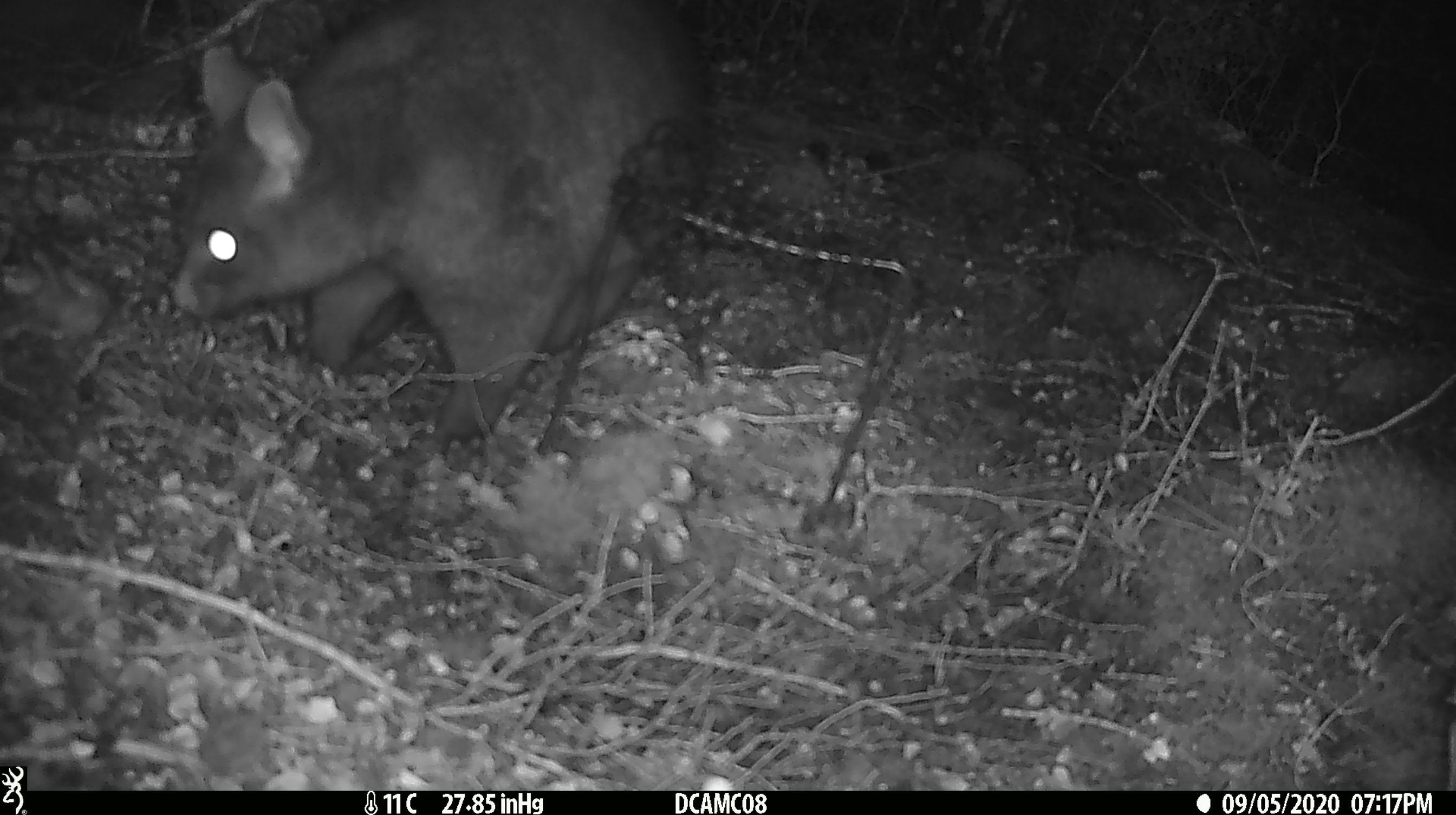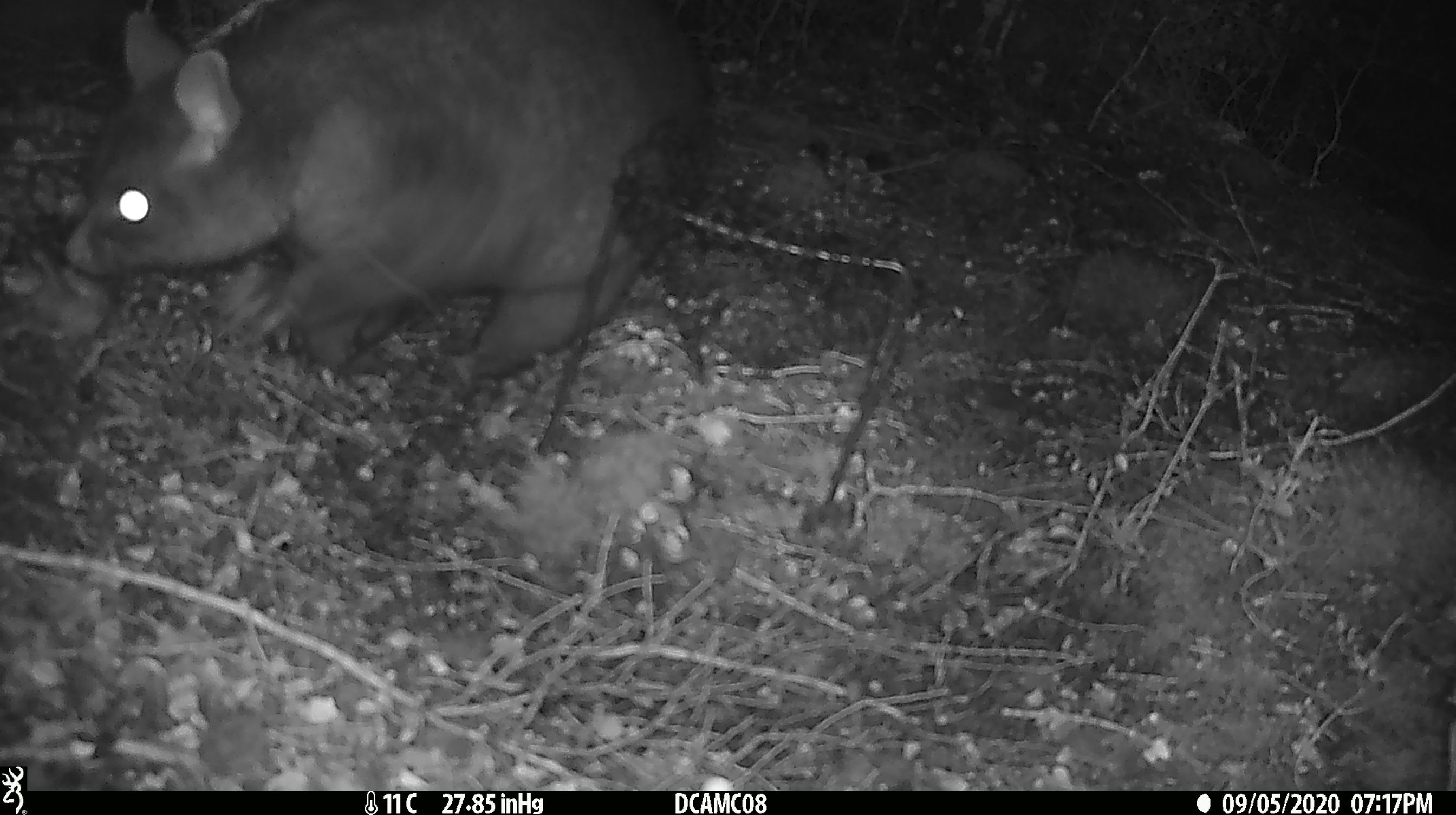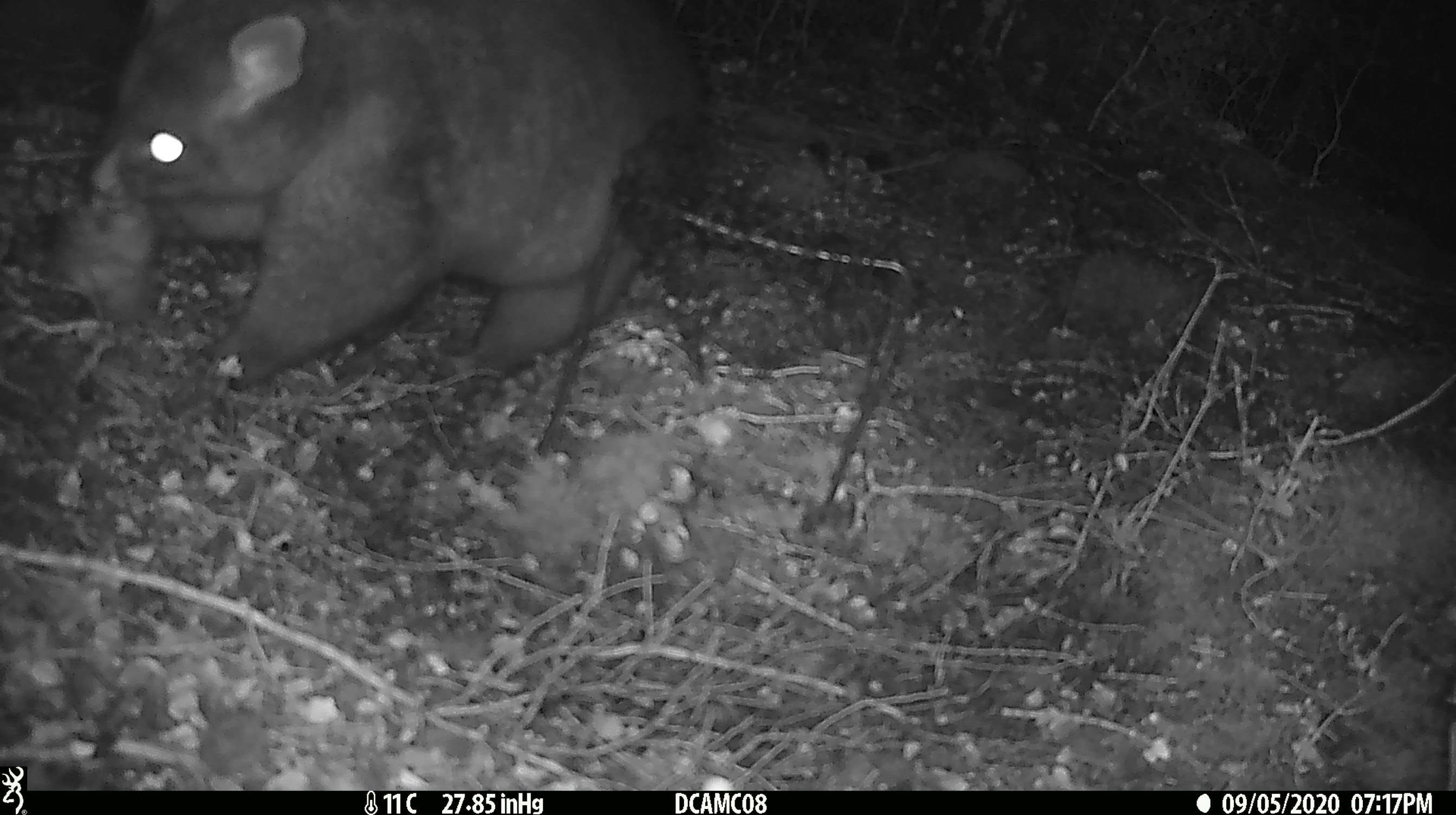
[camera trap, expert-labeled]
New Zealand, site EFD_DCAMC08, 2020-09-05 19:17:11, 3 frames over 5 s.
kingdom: Animalia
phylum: Chordata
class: Mammalia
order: Diprotodontia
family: Phalangeridae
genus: Trichosurus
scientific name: Trichosurus vulpecula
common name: common brushtail possum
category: possum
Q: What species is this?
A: Possum (common brushtail possum) (Trichosurus vulpecula).